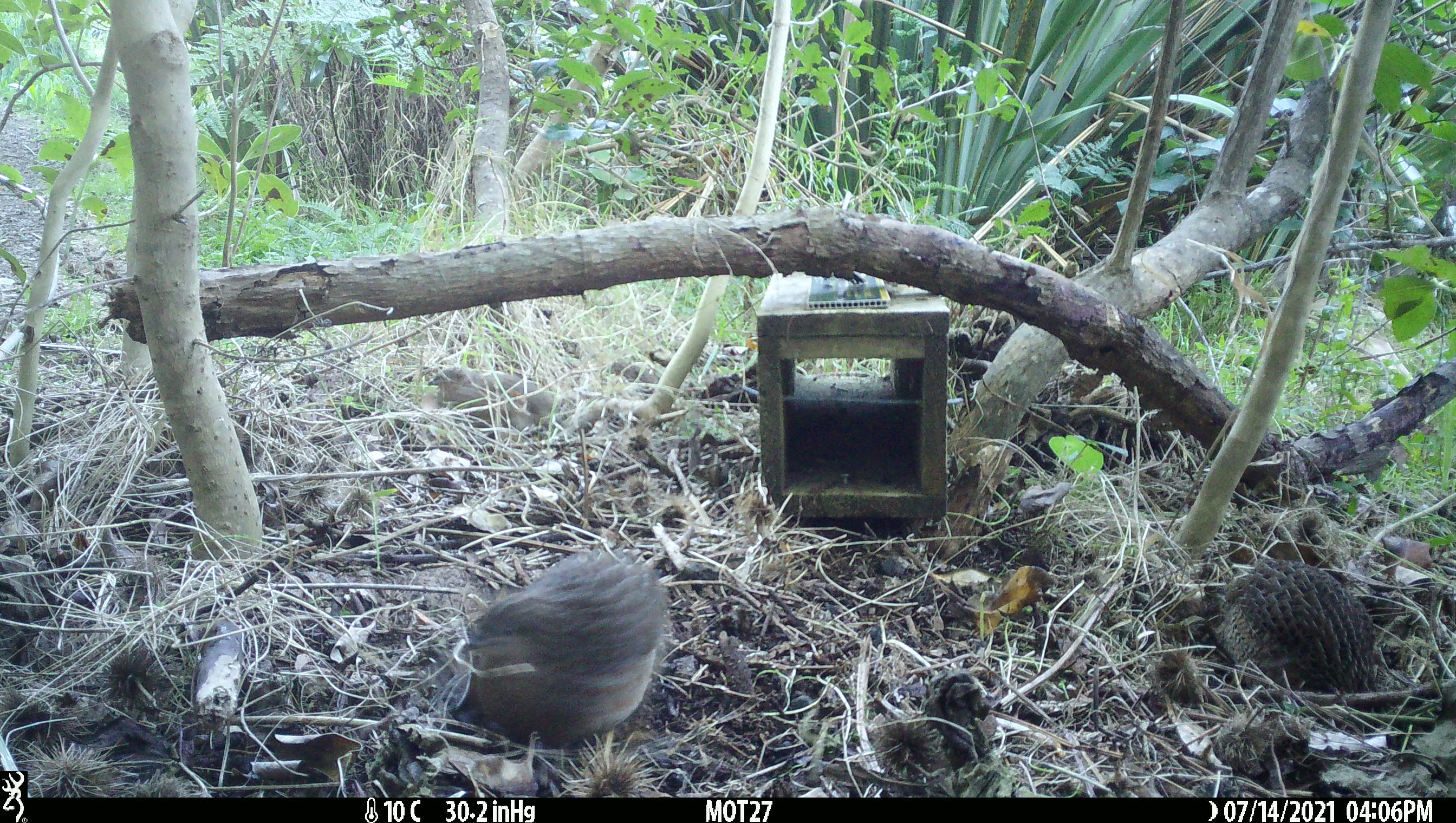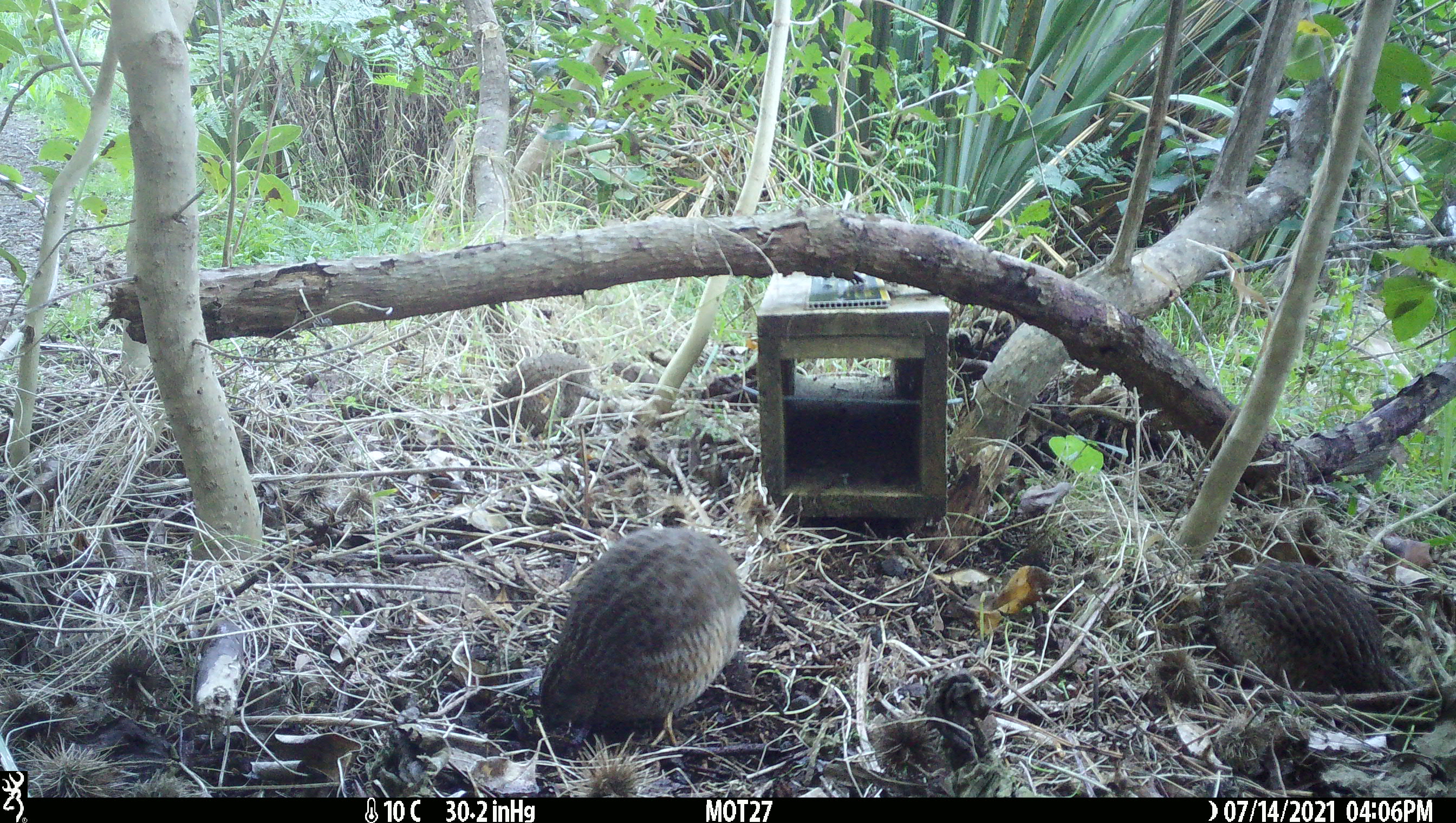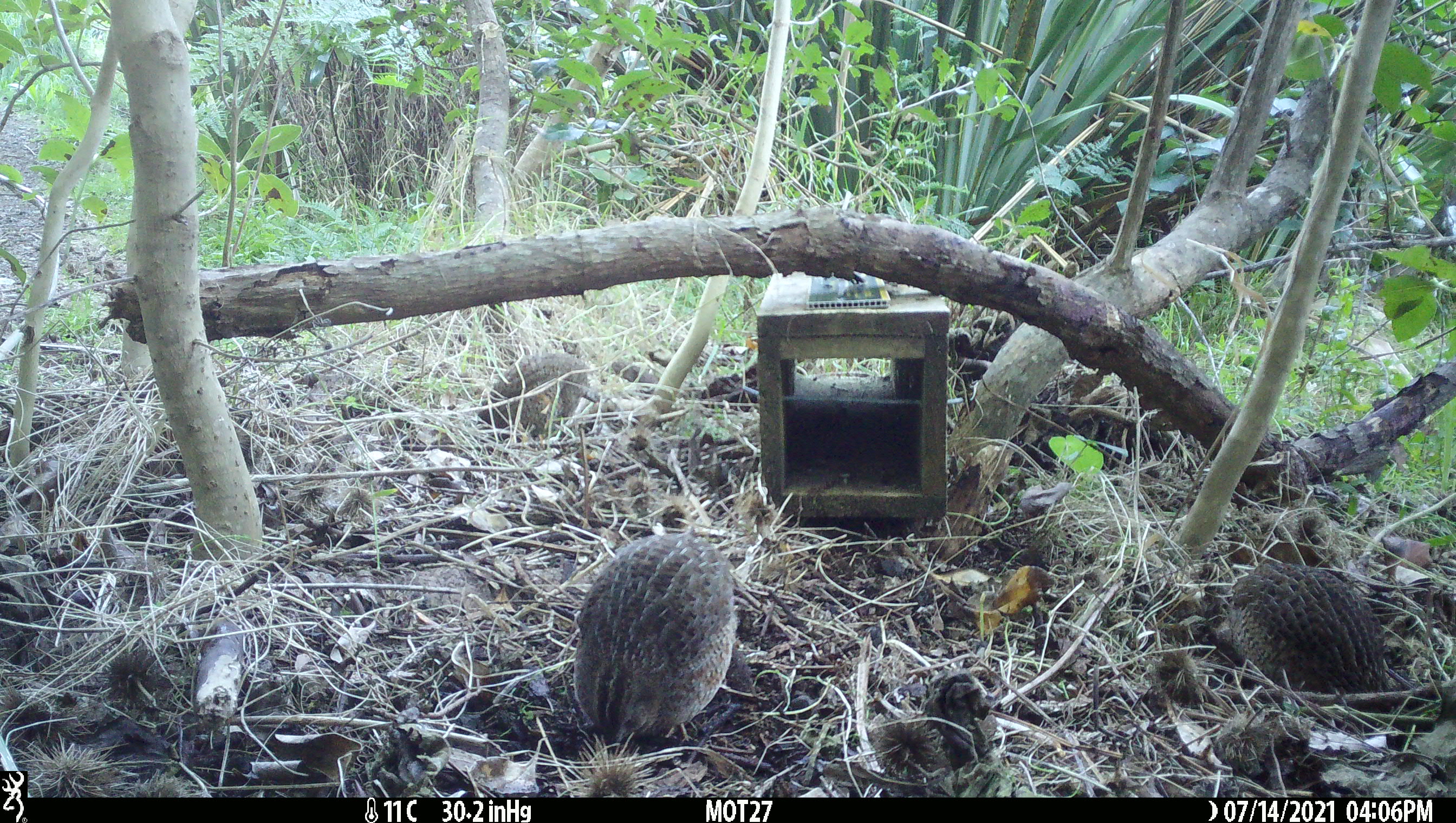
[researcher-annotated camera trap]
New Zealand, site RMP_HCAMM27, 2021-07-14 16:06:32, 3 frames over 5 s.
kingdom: Animalia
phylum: Chordata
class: Aves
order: Galliformes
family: Phasianidae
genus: Synoicus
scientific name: Synoicus ypsilophorus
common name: brown quail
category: quail brown